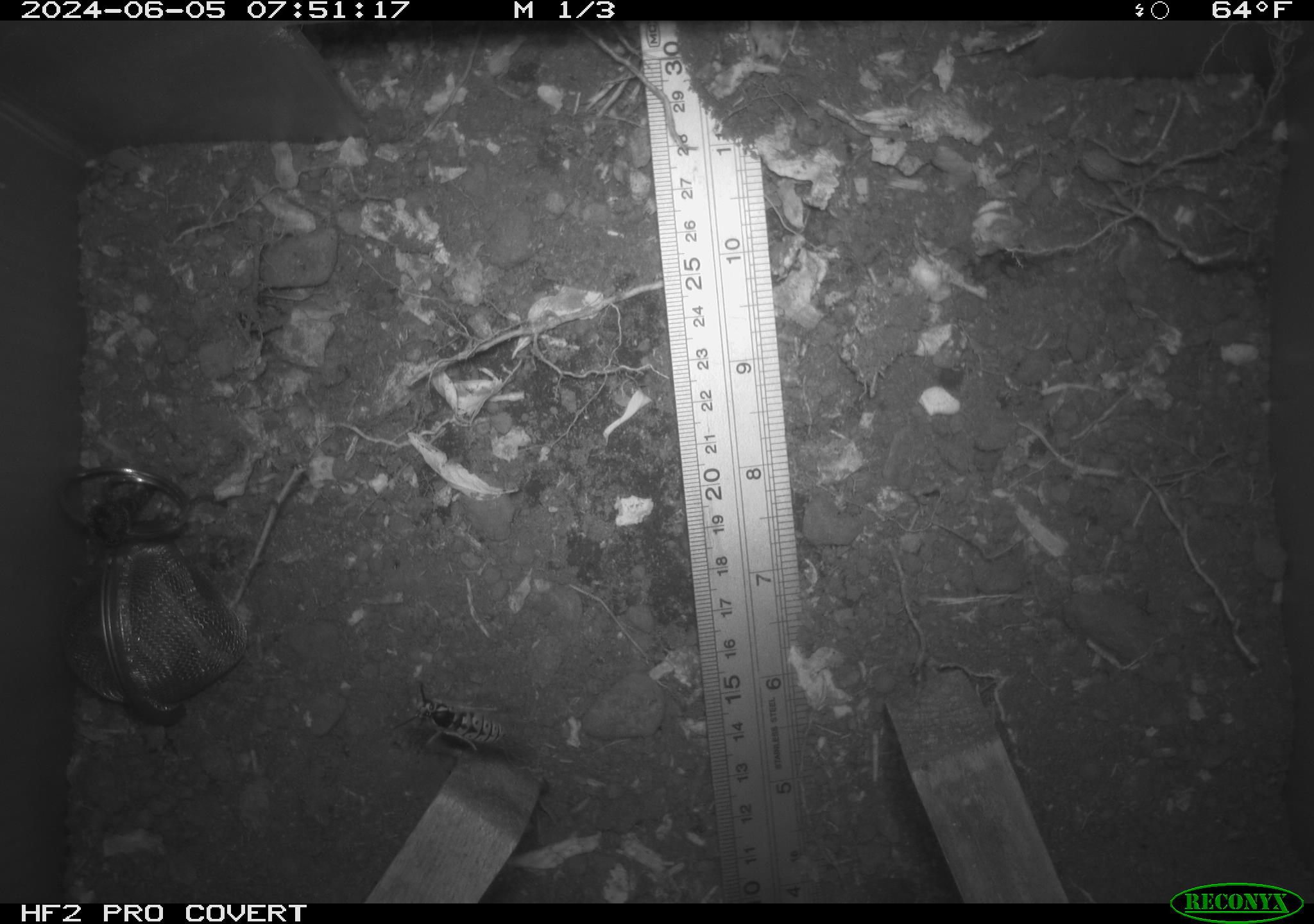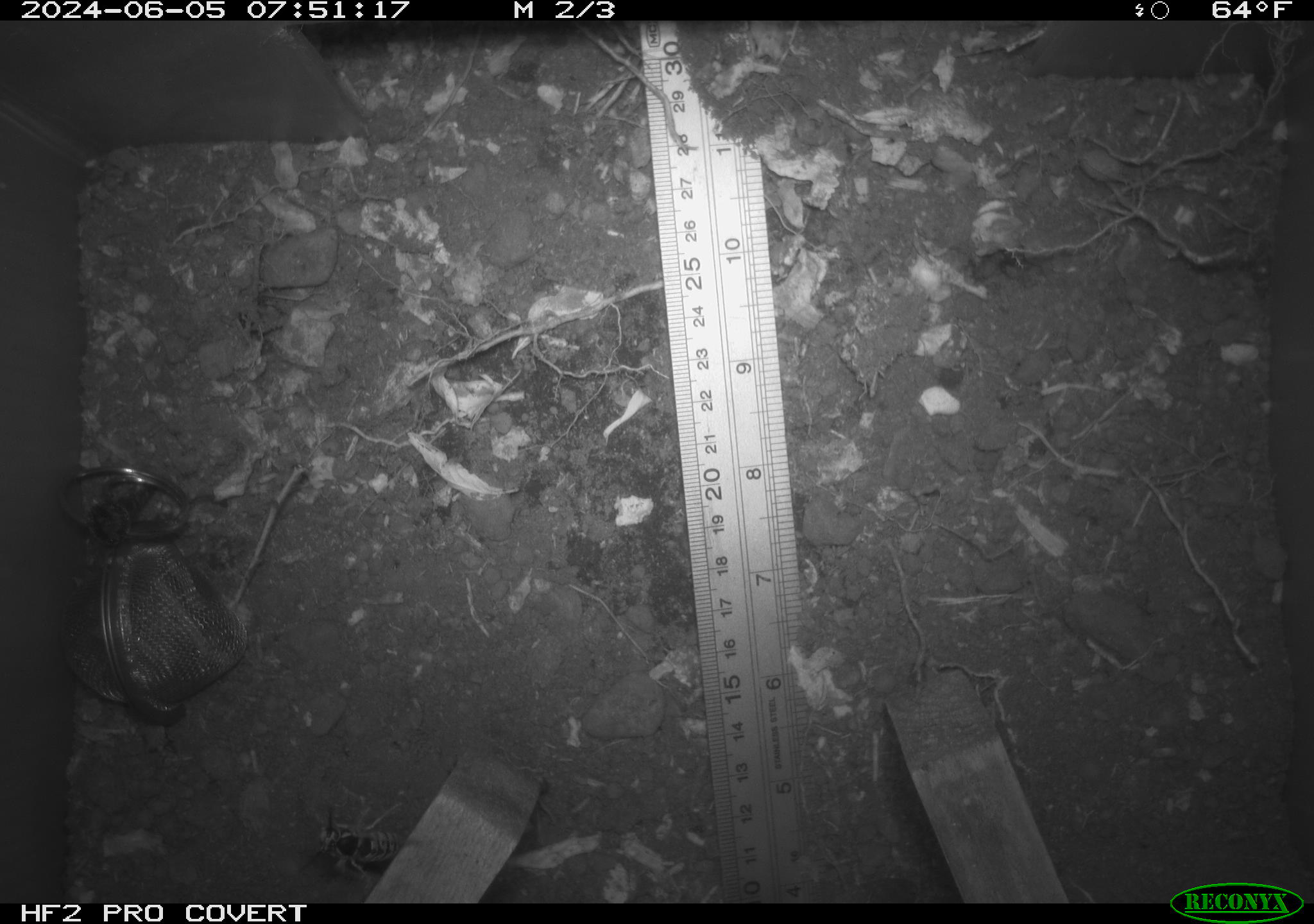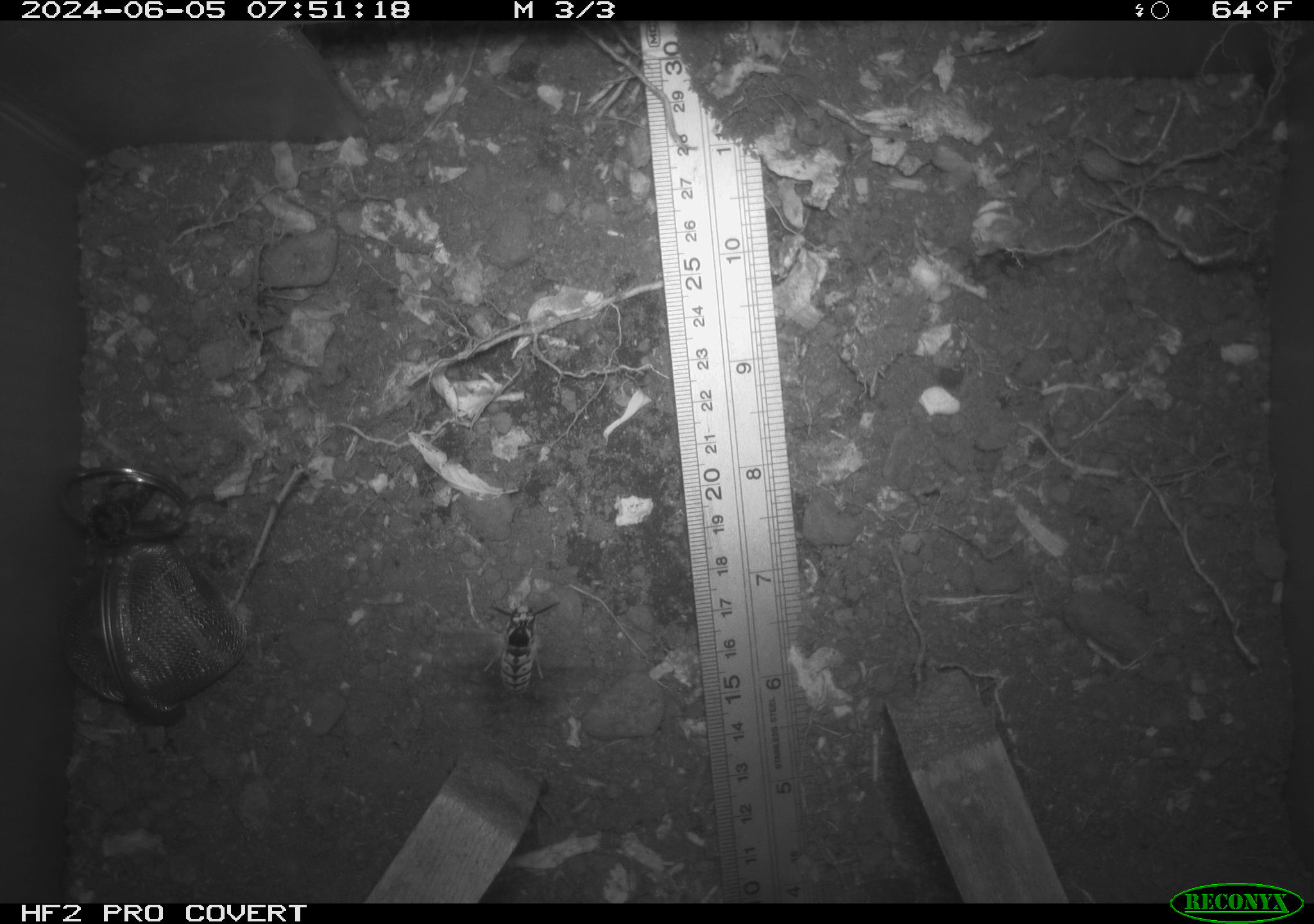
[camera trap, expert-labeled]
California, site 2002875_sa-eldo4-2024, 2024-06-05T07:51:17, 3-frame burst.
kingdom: Animalia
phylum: Arthropoda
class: Insecta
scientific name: Insecta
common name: insect